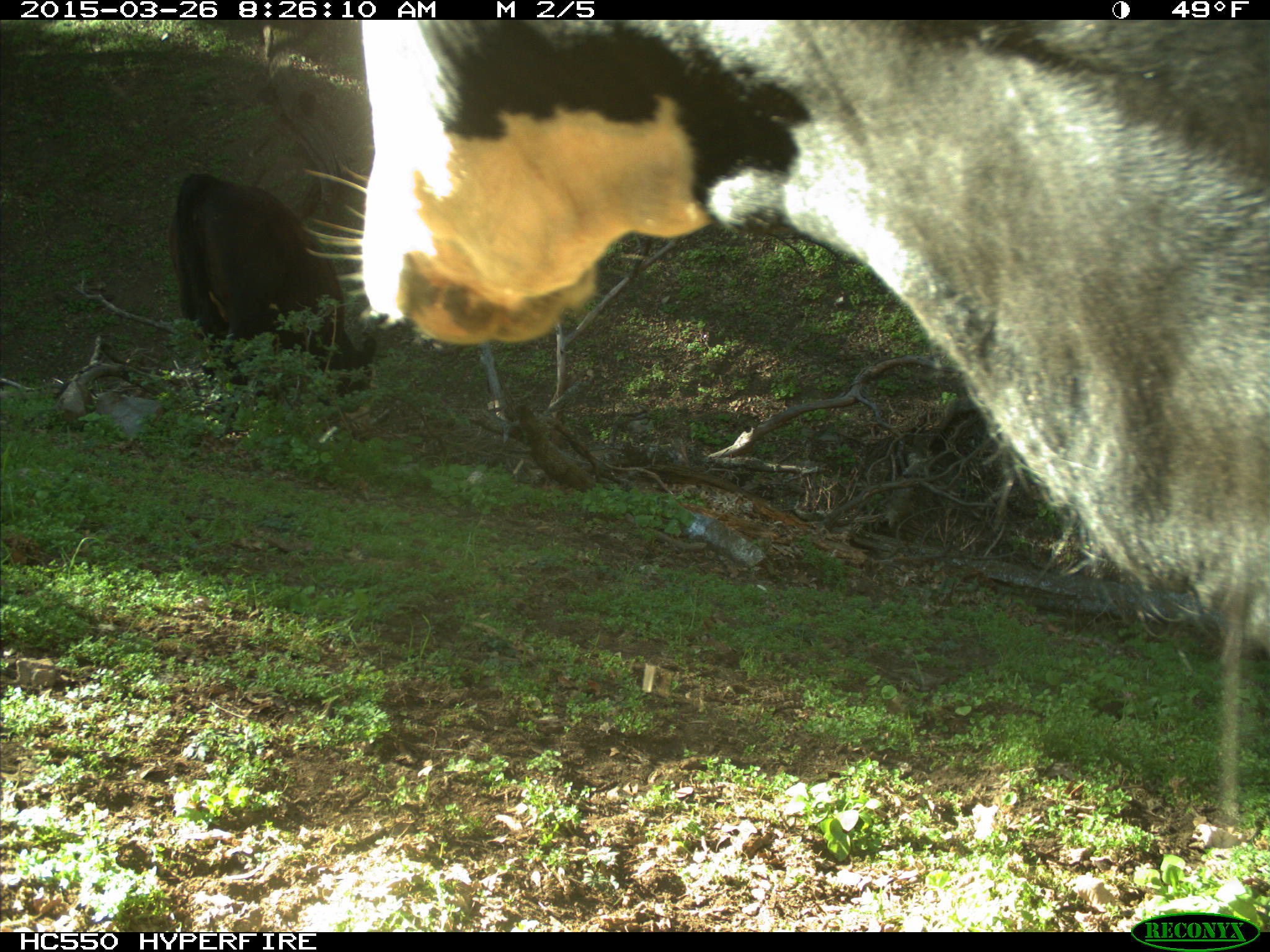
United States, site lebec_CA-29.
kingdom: Animalia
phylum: Chordata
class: Mammalia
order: Artiodactyla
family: Bovidae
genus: Bos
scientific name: Bos taurus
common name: domestic cow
Bos taurus (domestic cow).